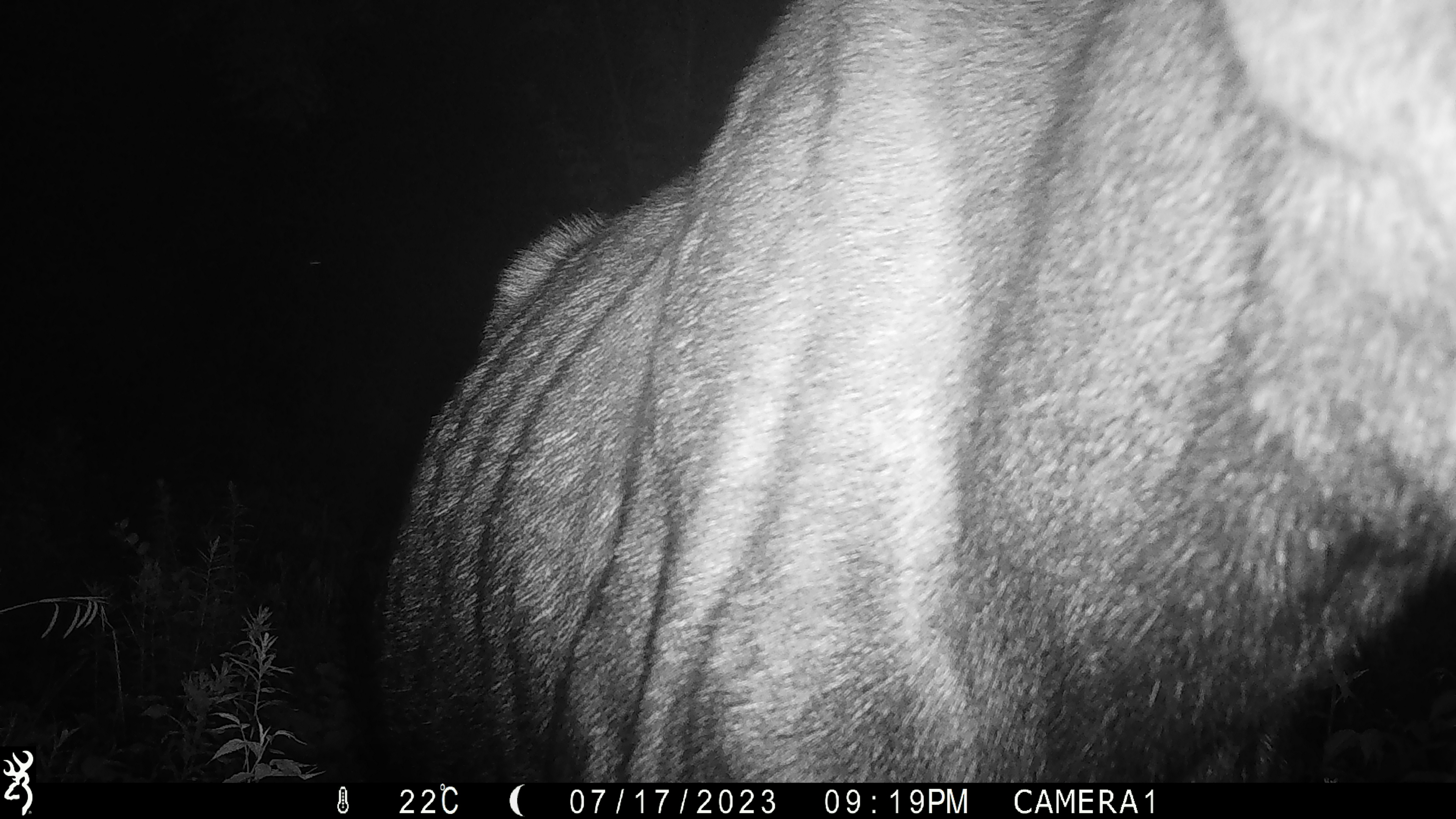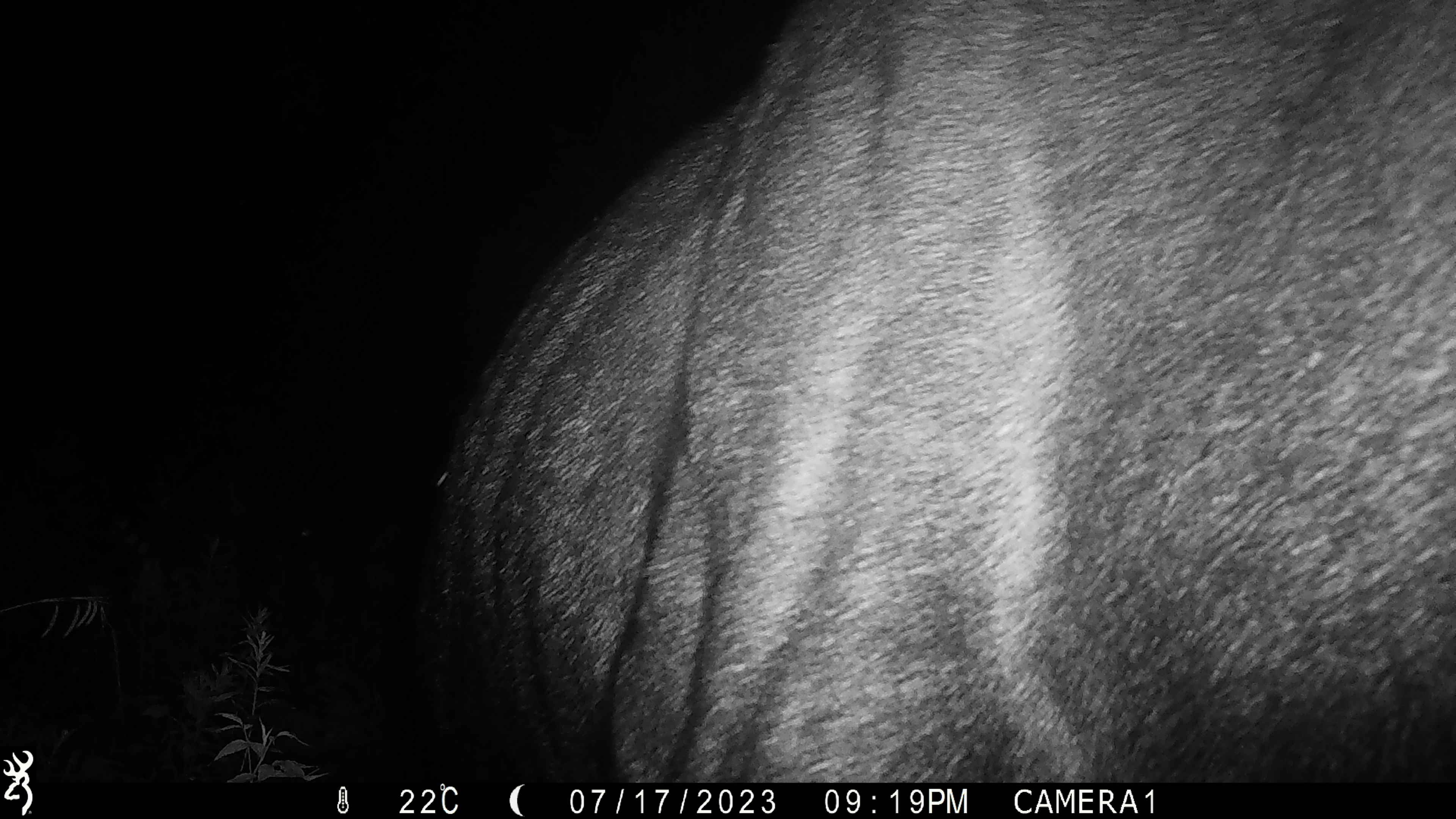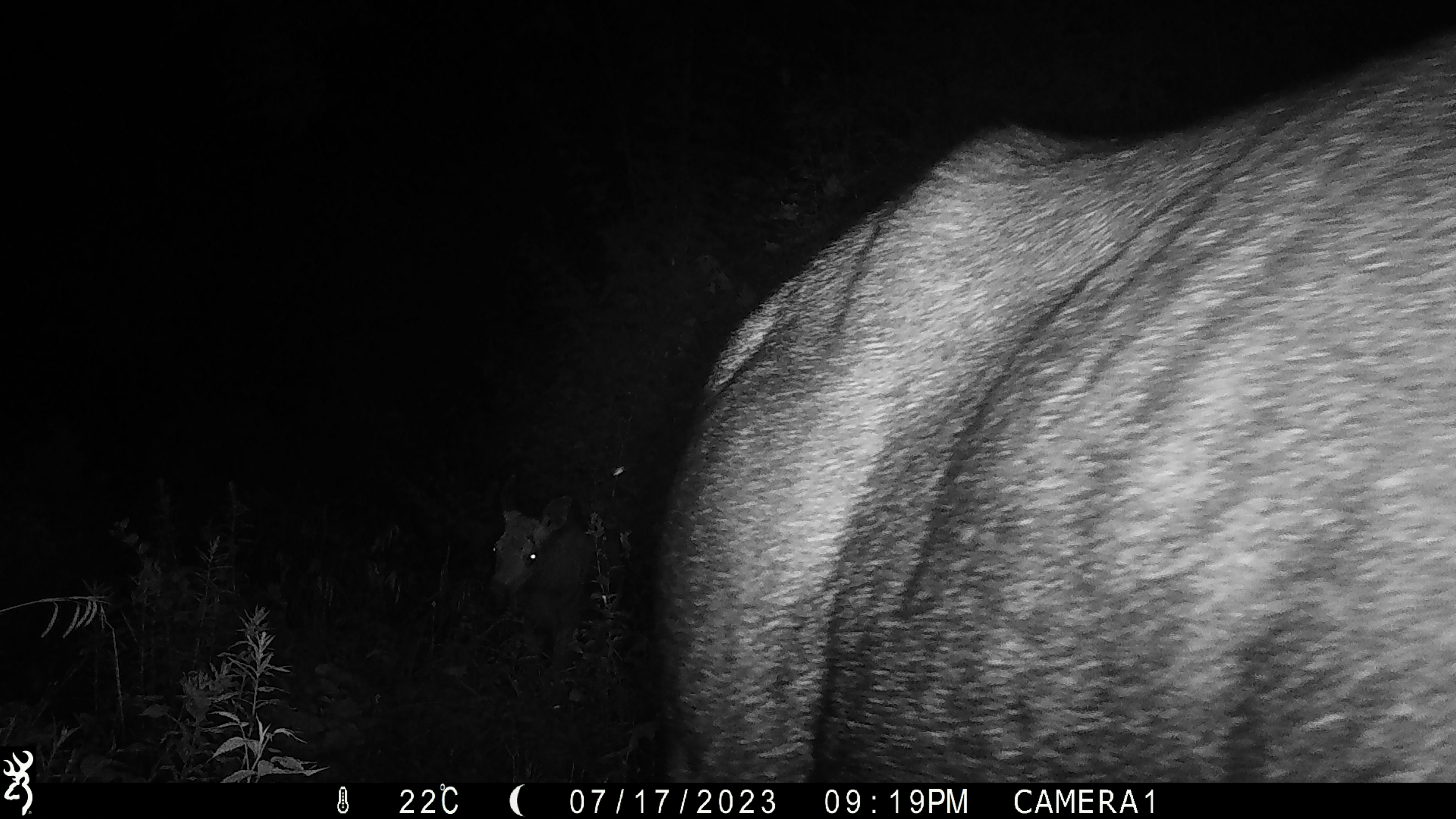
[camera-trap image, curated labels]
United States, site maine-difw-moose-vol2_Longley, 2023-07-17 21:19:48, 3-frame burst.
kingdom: Animalia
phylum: Chordata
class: Mammalia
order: Artiodactyla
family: Cervidae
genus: Alces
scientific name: Alces alces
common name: moose